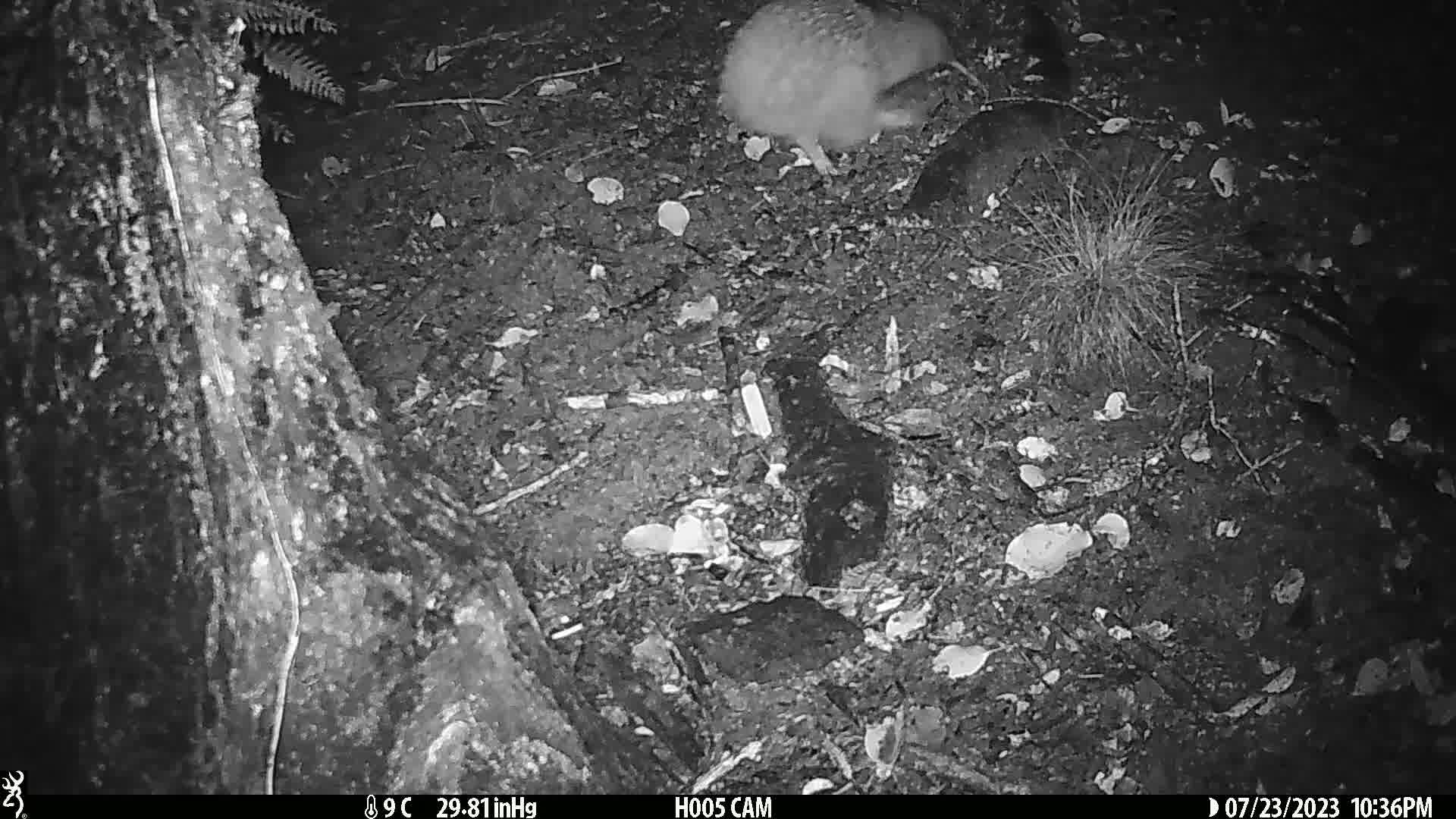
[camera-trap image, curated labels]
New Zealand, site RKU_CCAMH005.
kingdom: Animalia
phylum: Chordata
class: Aves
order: Apterygiformes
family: Apterygidae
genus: Apteryx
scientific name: Apteryx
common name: kiwi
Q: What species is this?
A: Kiwi (Apteryx).